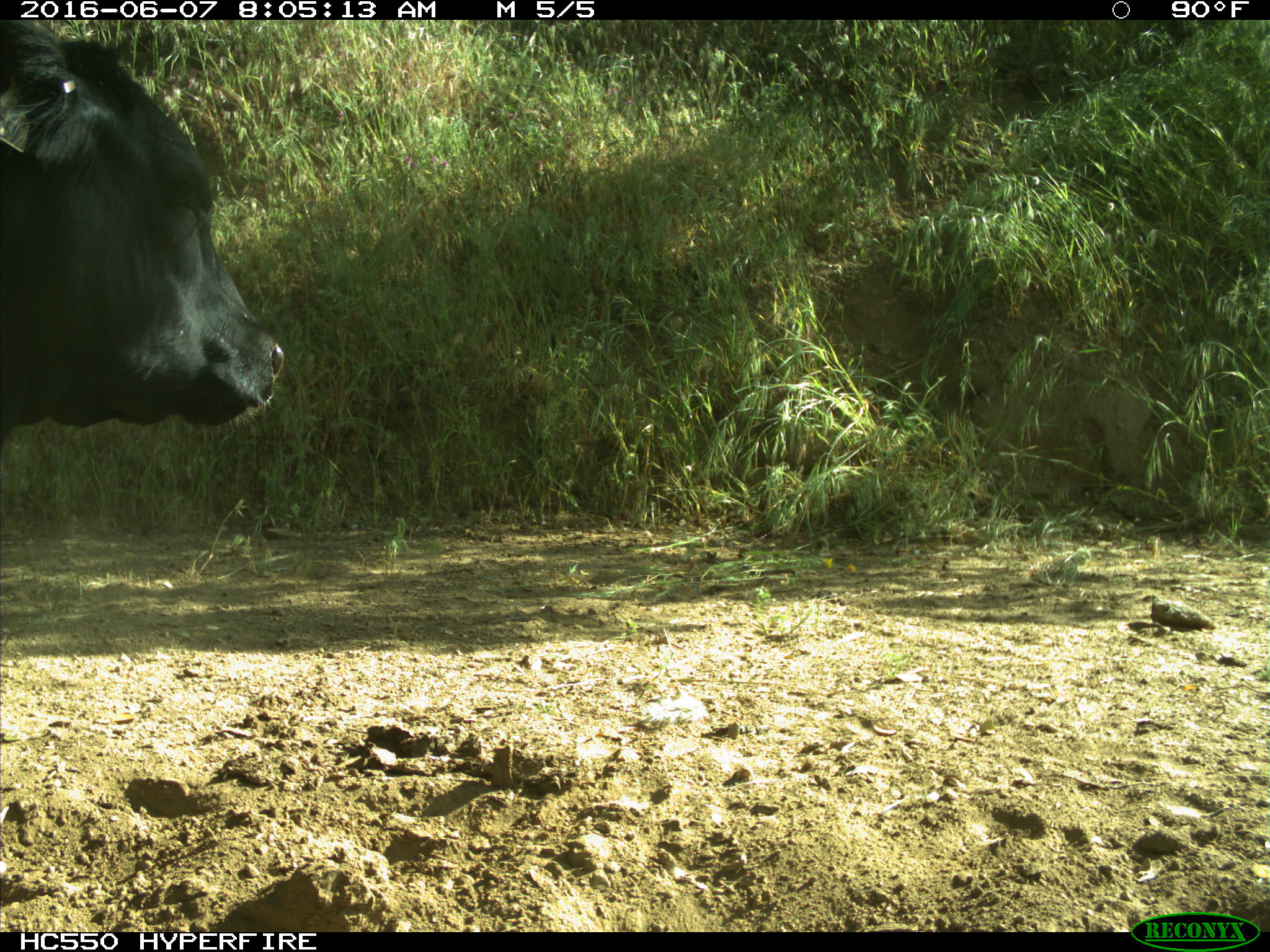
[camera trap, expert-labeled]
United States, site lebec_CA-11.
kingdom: Animalia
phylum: Chordata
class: Mammalia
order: Artiodactyla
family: Bovidae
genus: Bos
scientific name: Bos taurus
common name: domestic cow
Bos taurus (domestic cow).